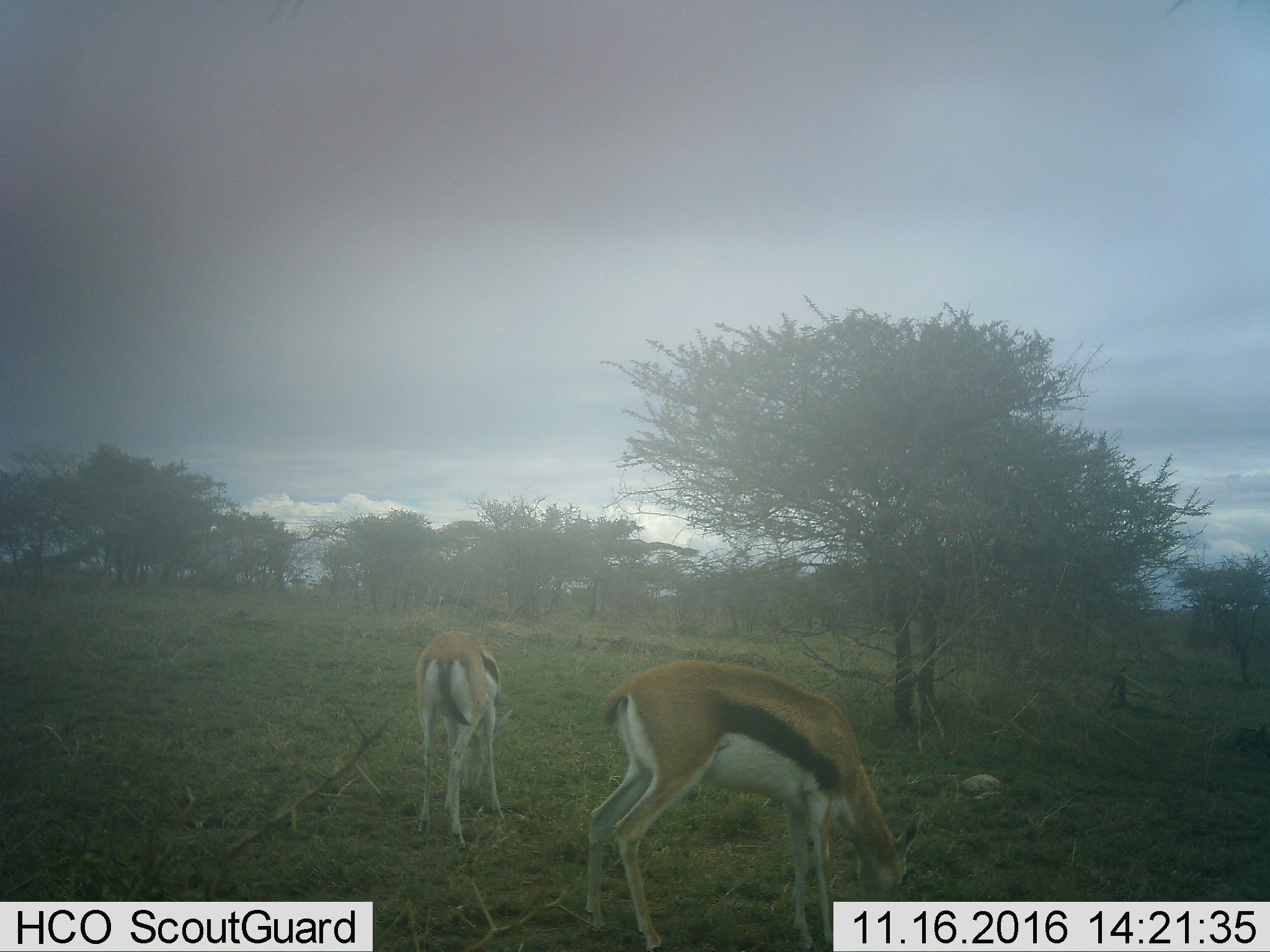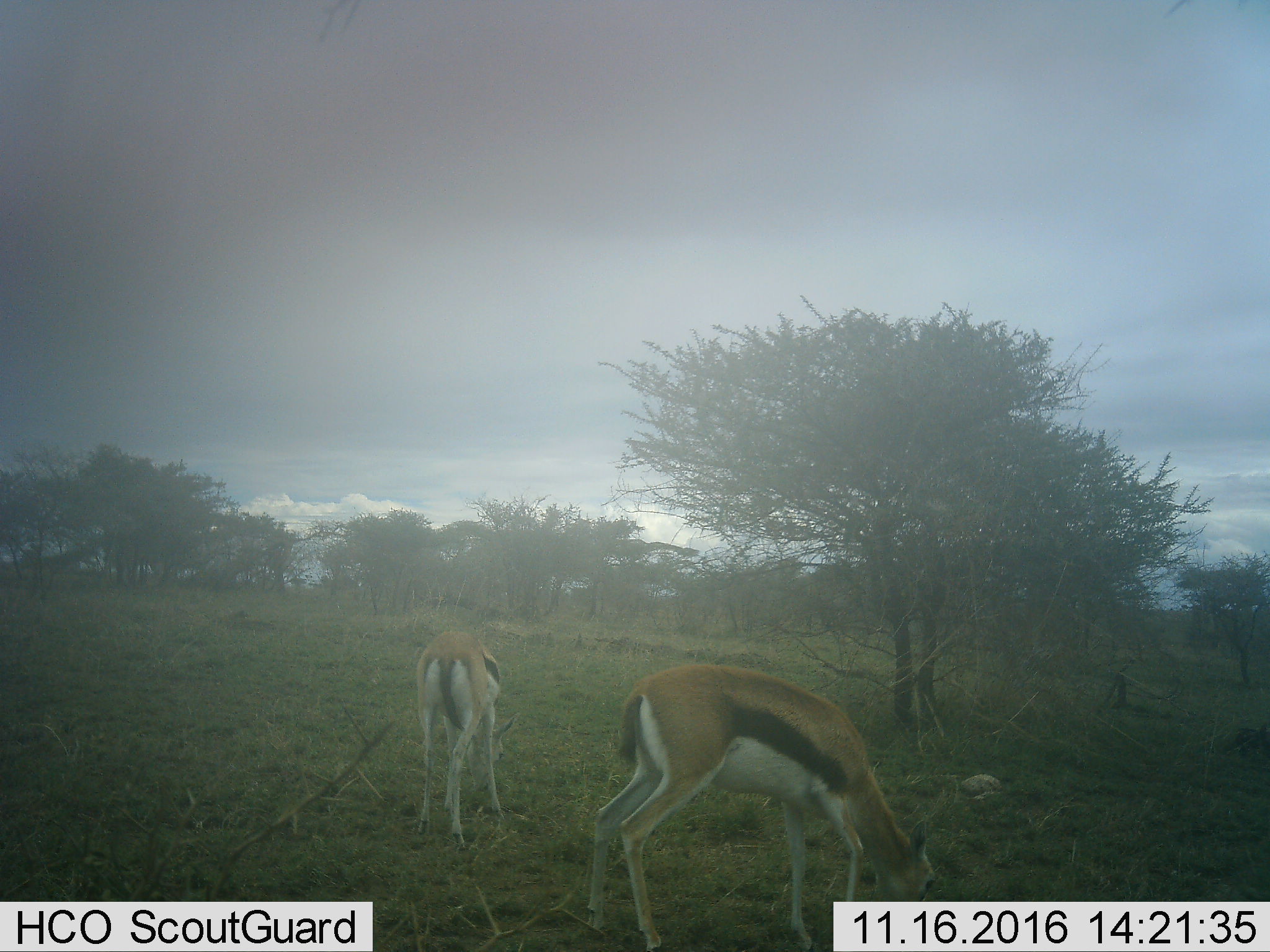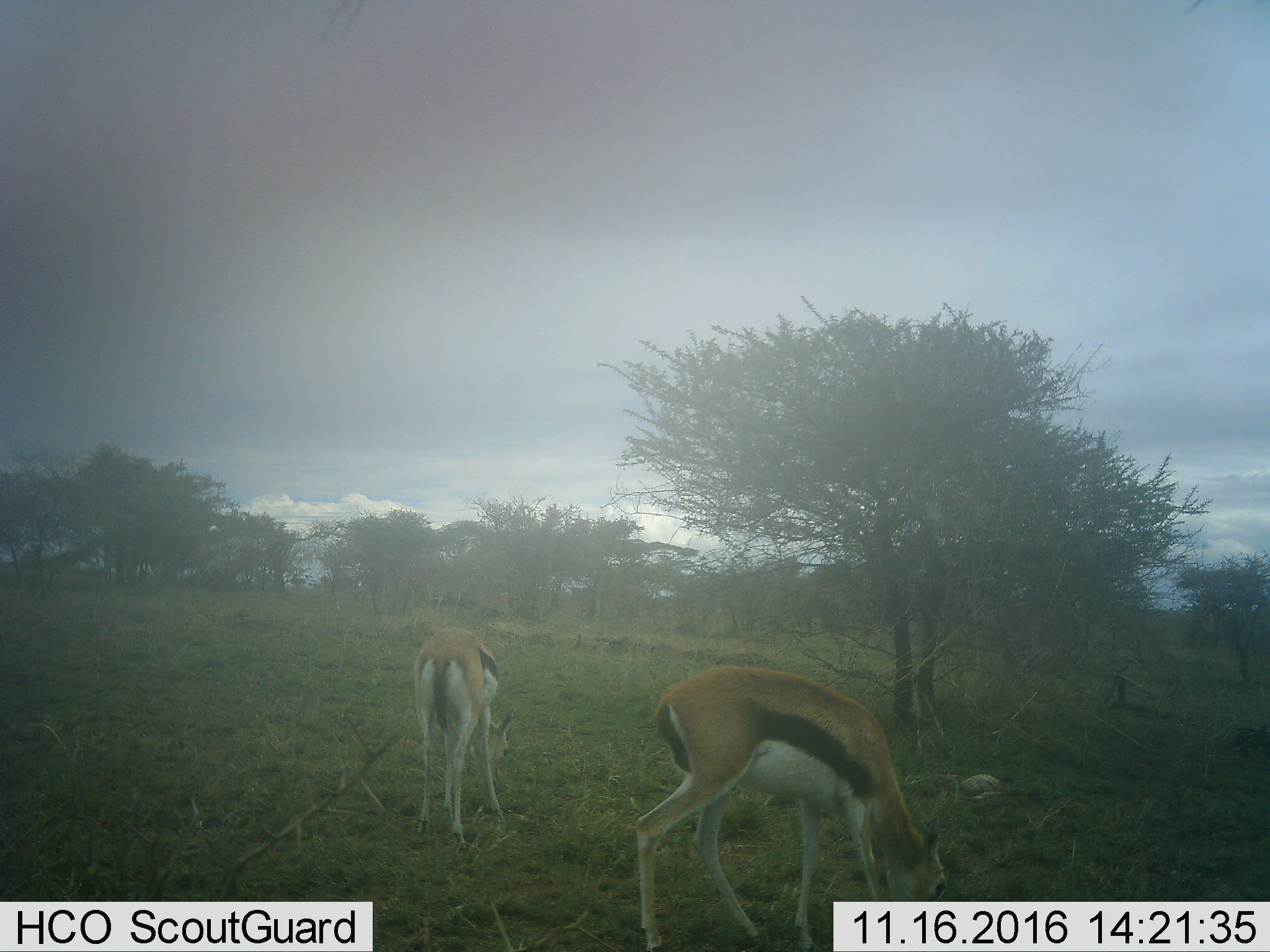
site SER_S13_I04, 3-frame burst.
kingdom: Animalia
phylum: Chordata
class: Mammalia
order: Artiodactyla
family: Bovidae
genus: Eudorcas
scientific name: Eudorcas thomsonii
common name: thomson's gazelle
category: gazellethomsons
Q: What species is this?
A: Gazellethomsons (thomson's gazelle) (Eudorcas thomsonii).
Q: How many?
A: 2.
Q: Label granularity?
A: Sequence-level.